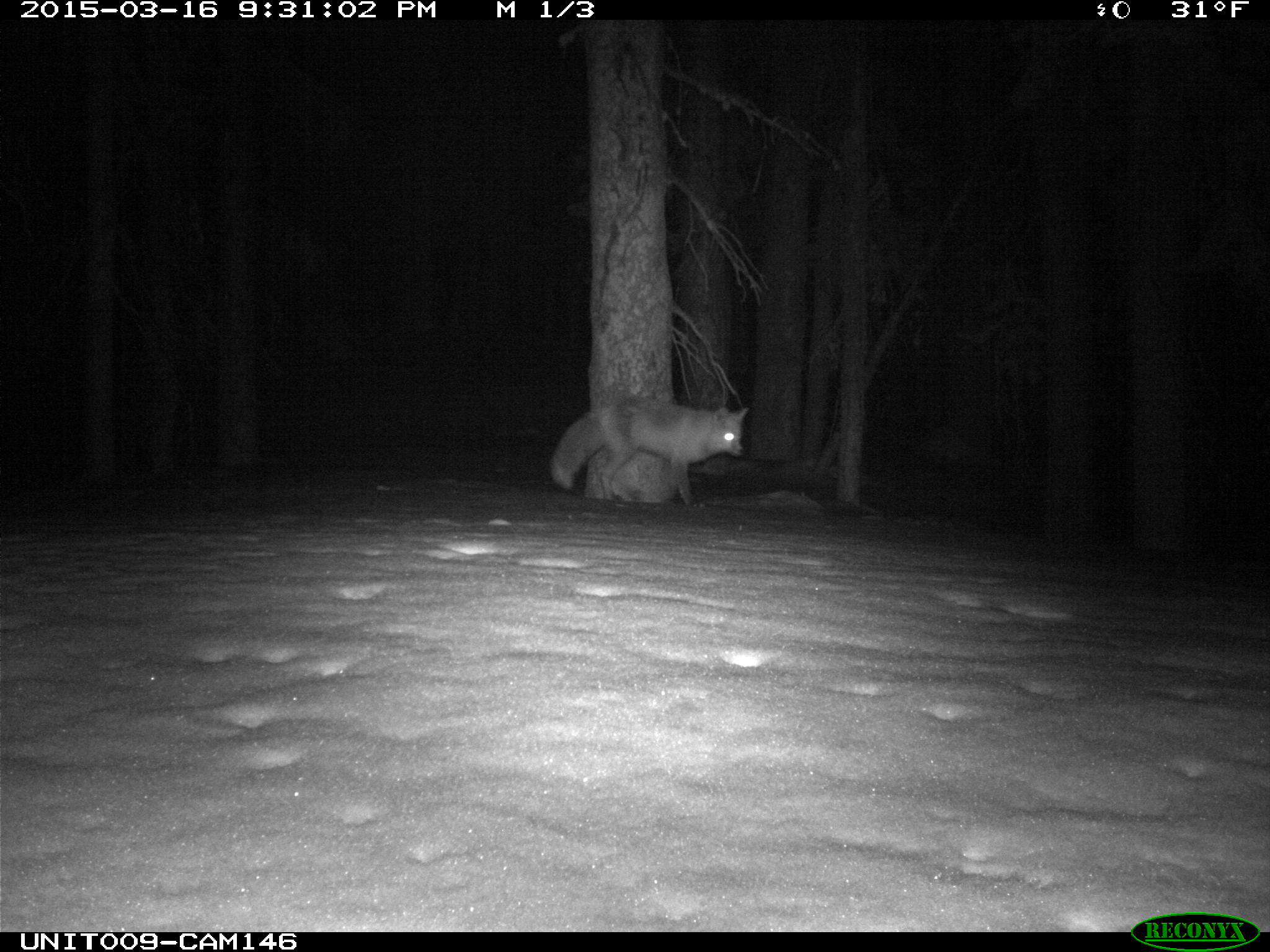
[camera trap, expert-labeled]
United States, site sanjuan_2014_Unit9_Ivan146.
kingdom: Animalia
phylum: Chordata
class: Mammalia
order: Carnivora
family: Canidae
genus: Vulpes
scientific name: Vulpes vulpes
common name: red fox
Vulpes vulpes (red fox).